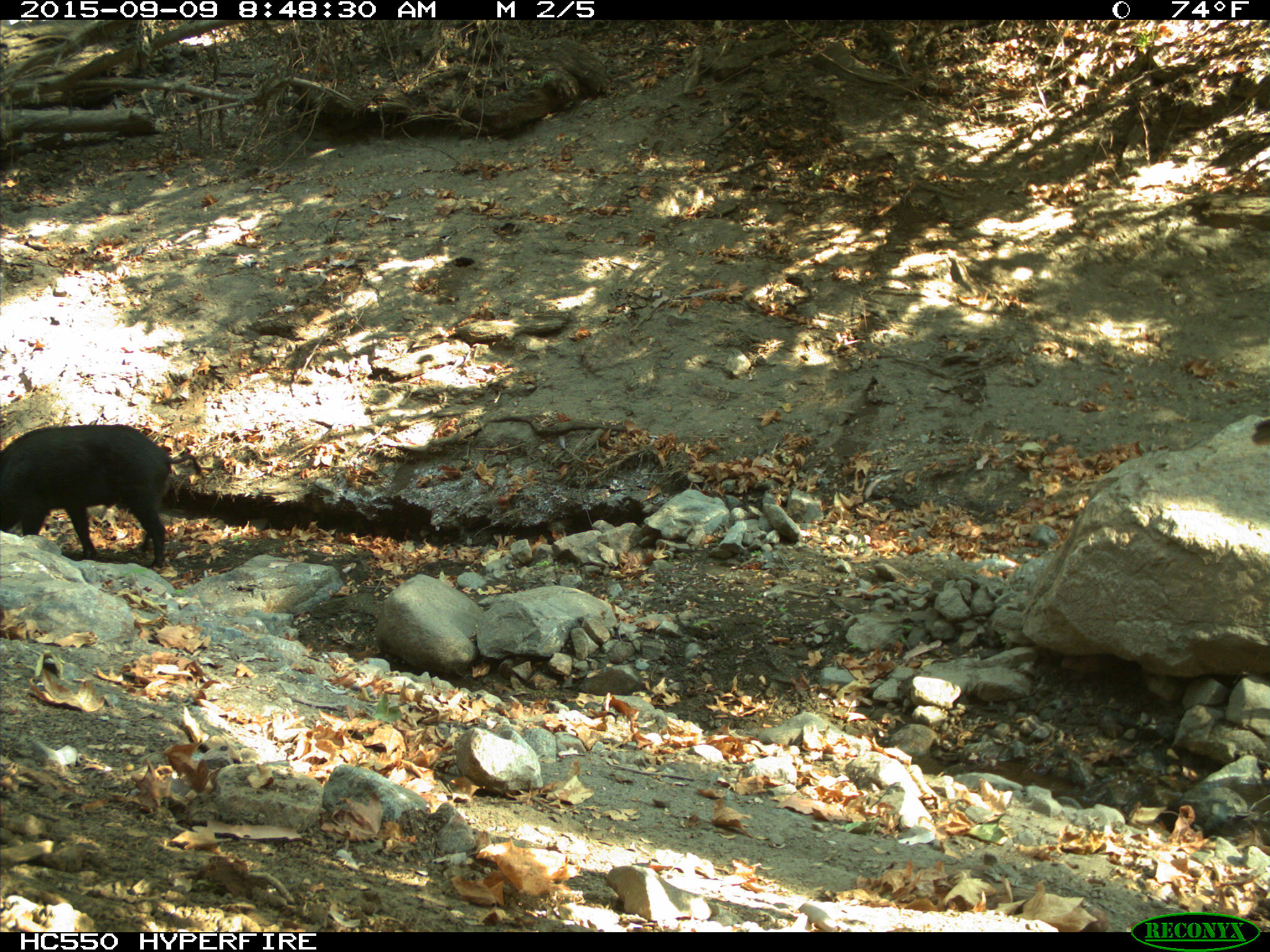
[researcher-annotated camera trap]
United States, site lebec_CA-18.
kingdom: Animalia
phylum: Chordata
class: Mammalia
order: Artiodactyla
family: Suidae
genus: Sus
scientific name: Sus scrofa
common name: wild boar